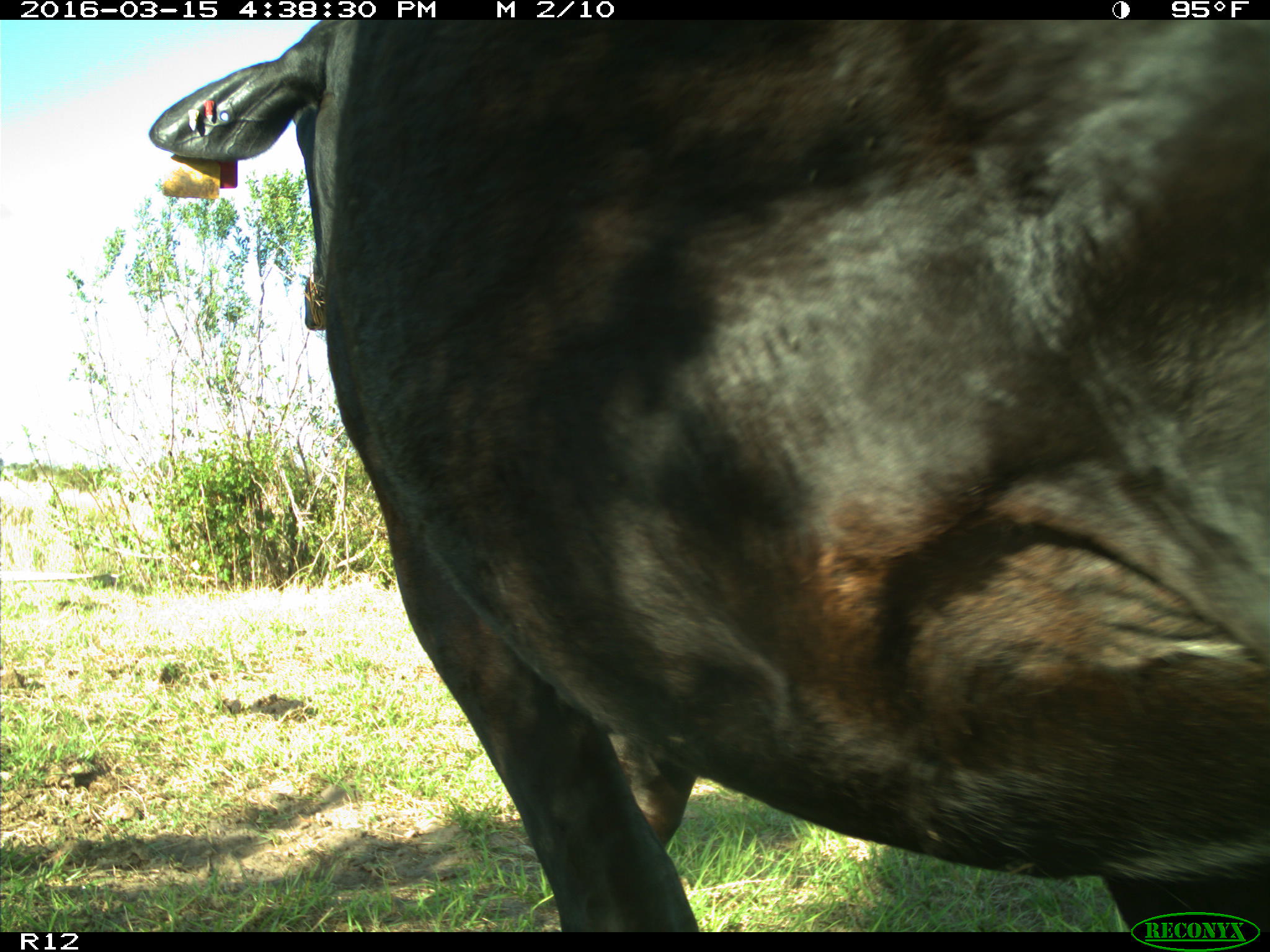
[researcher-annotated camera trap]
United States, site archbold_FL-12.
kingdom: Animalia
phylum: Chordata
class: Mammalia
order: Artiodactyla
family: Bovidae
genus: Bos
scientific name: Bos taurus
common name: domestic cow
Bos taurus (domestic cow).